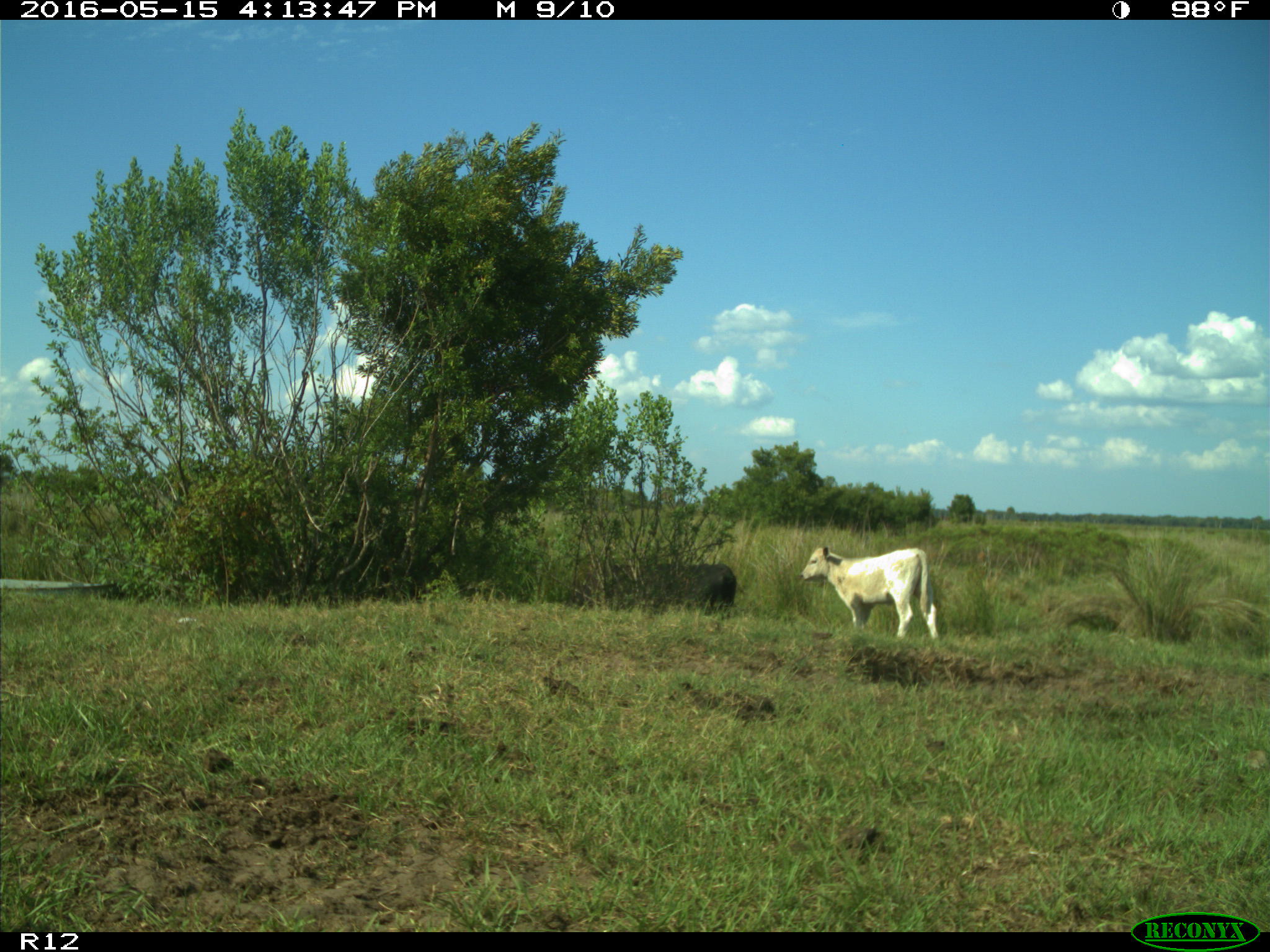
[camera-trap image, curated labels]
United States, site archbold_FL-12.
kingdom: Animalia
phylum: Chordata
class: Mammalia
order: Artiodactyla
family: Bovidae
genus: Bos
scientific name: Bos taurus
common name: domestic cow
Bos taurus (domestic cow).